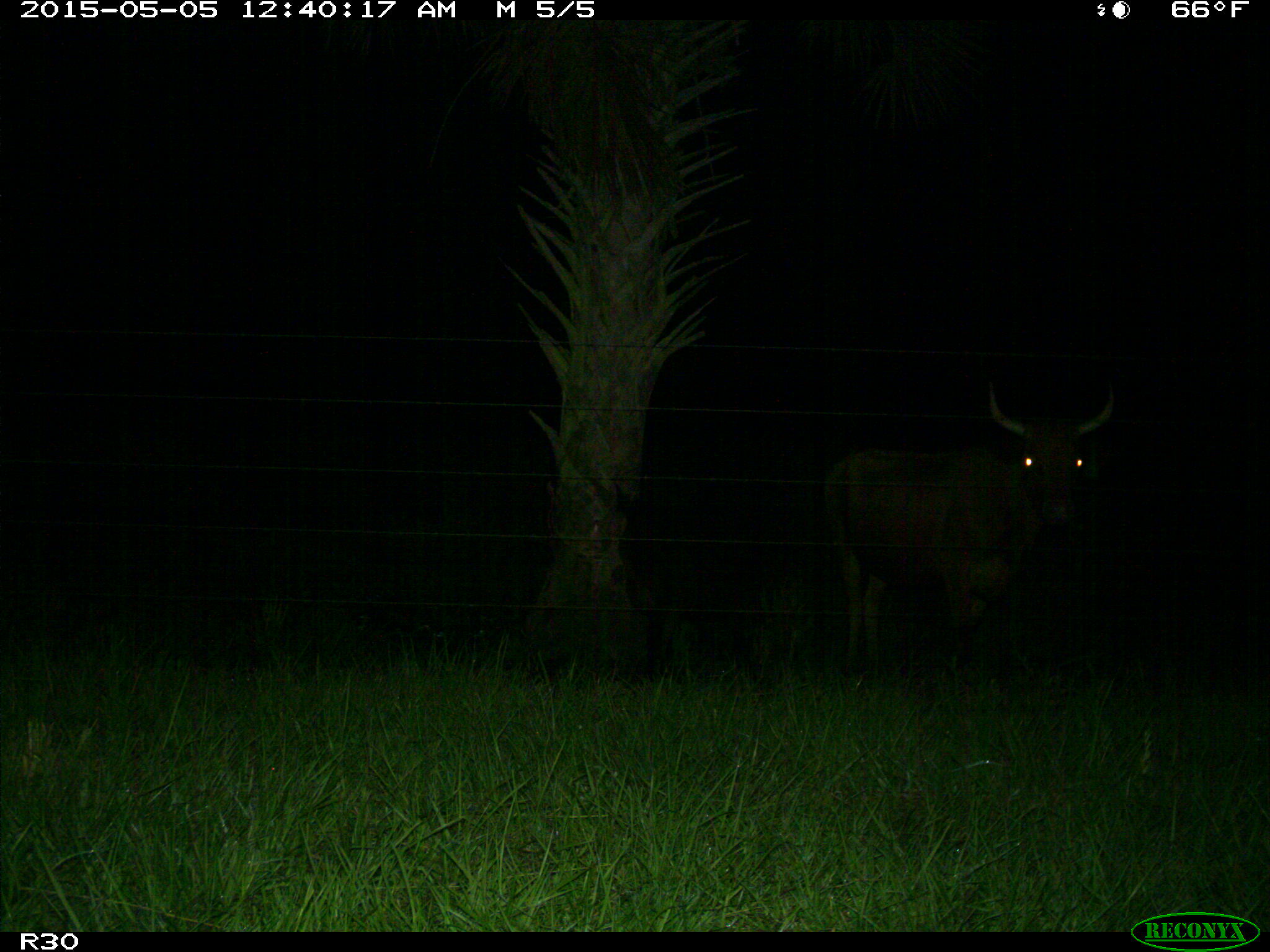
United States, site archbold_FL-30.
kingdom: Animalia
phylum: Chordata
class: Mammalia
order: Artiodactyla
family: Bovidae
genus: Bos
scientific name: Bos taurus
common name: domestic cow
Bos taurus (domestic cow).